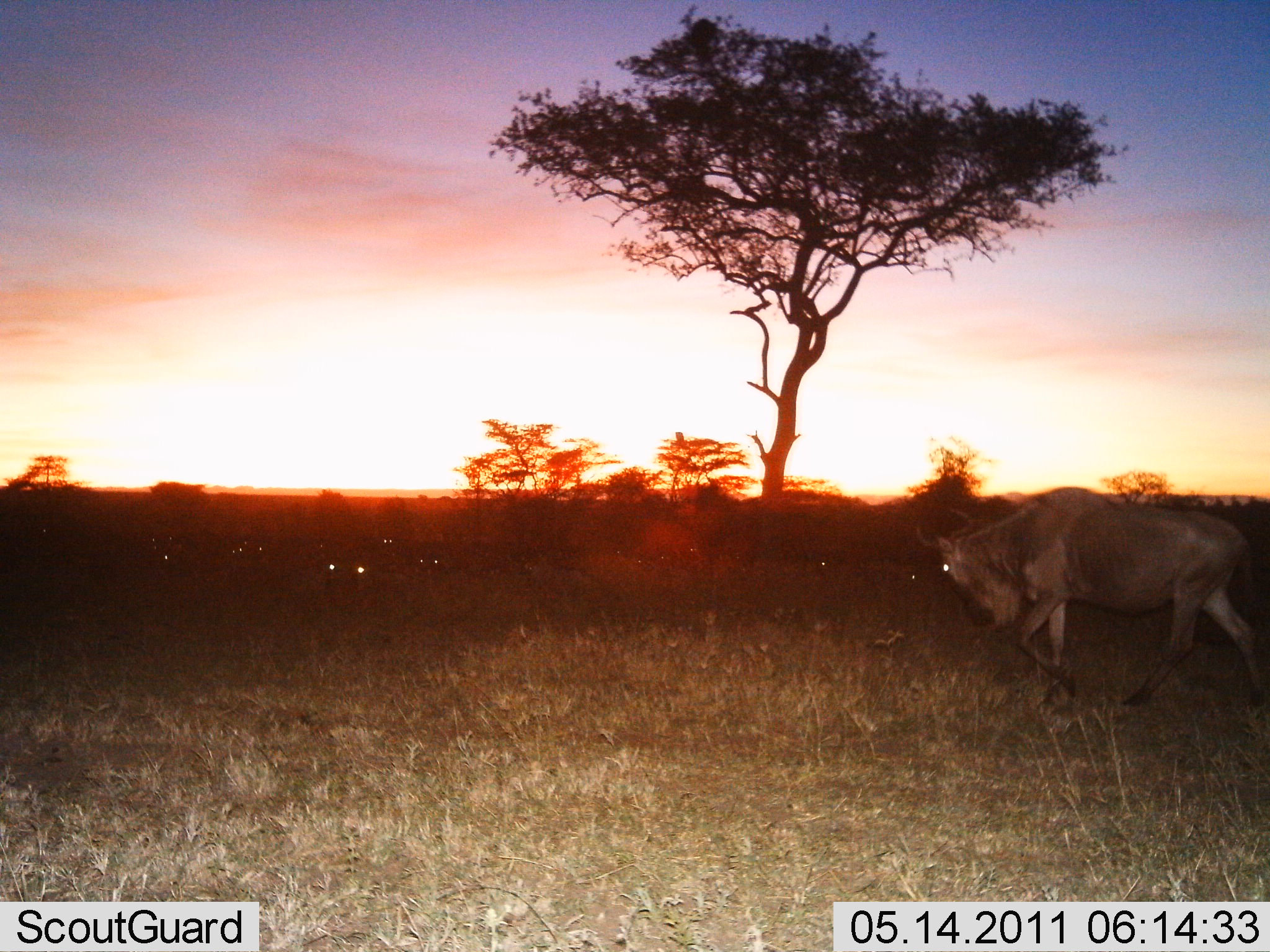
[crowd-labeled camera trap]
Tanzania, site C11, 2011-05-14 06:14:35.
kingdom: Animalia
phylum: Chordata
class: Mammalia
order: Artiodactyla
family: Bovidae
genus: Connochaetes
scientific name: Connochaetes taurinus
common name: blue wildebeest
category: wildebeest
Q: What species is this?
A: Wildebeest (blue wildebeest) (Connochaetes taurinus).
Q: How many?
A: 1.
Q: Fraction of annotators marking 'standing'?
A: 8%.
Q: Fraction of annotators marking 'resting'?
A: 0%.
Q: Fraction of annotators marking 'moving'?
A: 92%.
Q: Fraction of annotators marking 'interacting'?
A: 8%.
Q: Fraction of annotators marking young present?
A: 0%.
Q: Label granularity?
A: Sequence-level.